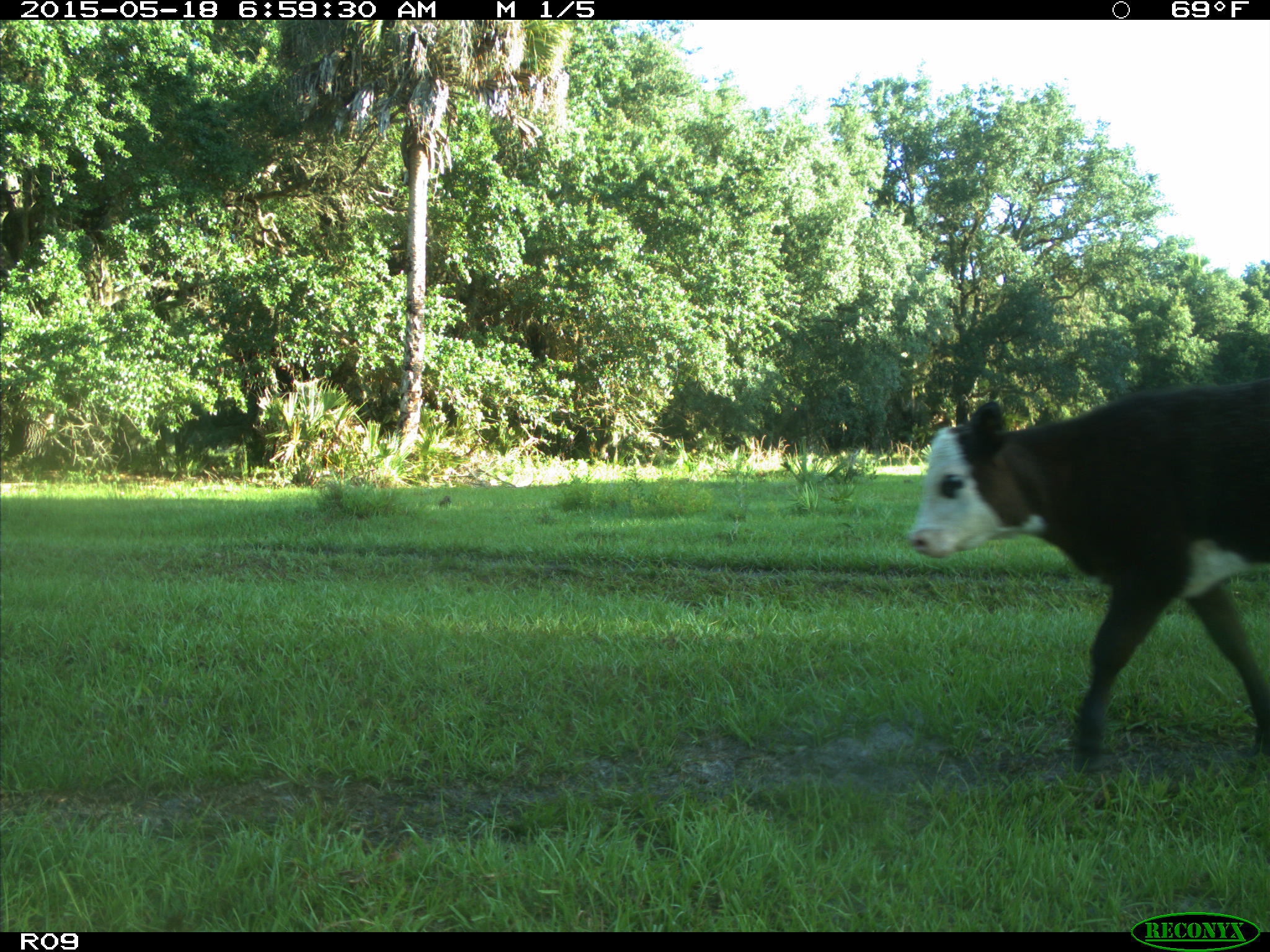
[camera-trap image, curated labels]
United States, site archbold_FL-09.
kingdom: Animalia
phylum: Chordata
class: Mammalia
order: Artiodactyla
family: Bovidae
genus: Bos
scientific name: Bos taurus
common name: domestic cow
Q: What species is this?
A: Bos taurus (domestic cow).